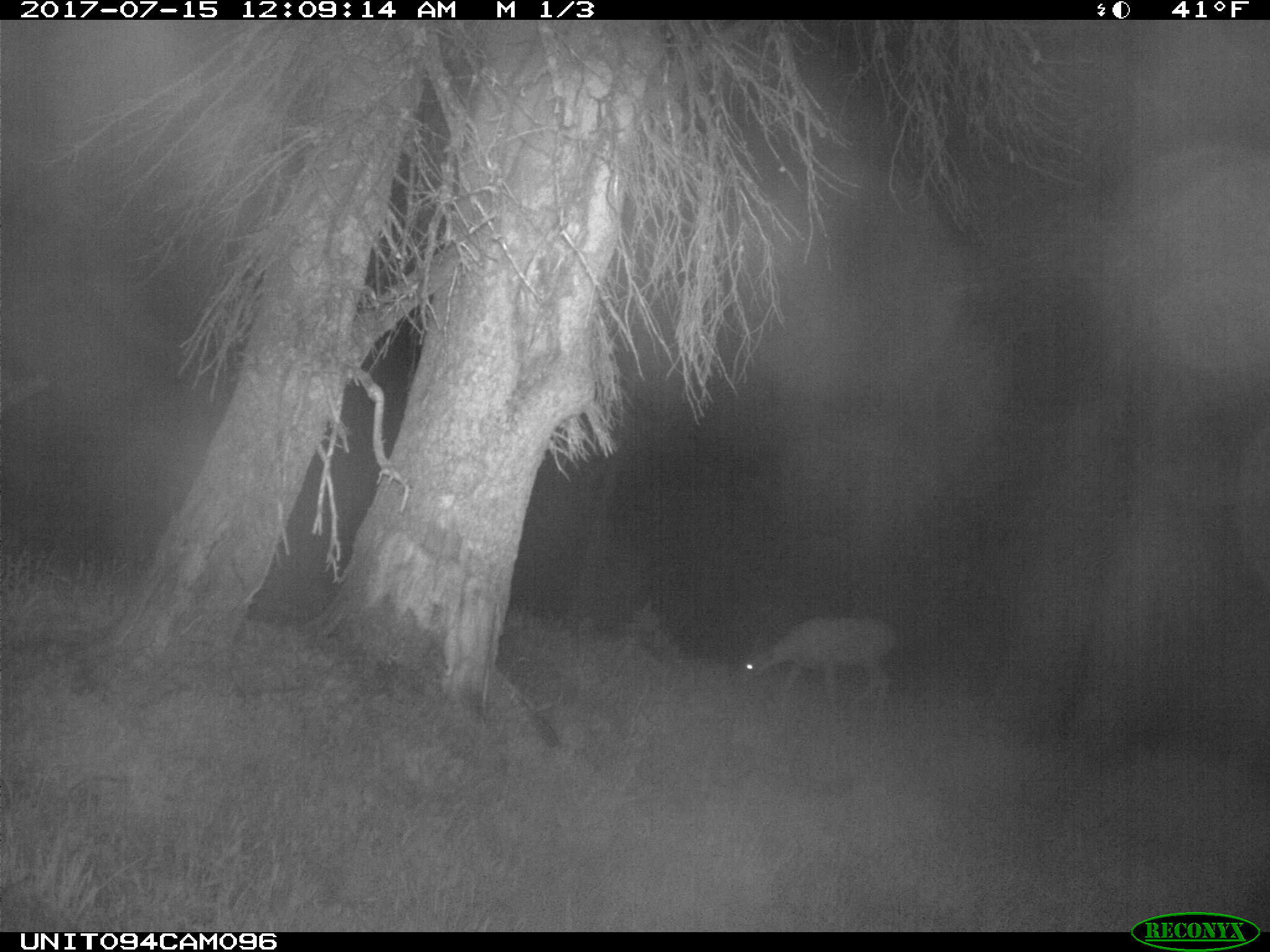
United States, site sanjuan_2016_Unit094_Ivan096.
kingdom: Animalia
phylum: Chordata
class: Mammalia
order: Artiodactyla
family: Cervidae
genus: Odocoileus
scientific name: Odocoileus hemionus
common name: mule deer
Odocoileus hemionus (mule deer).